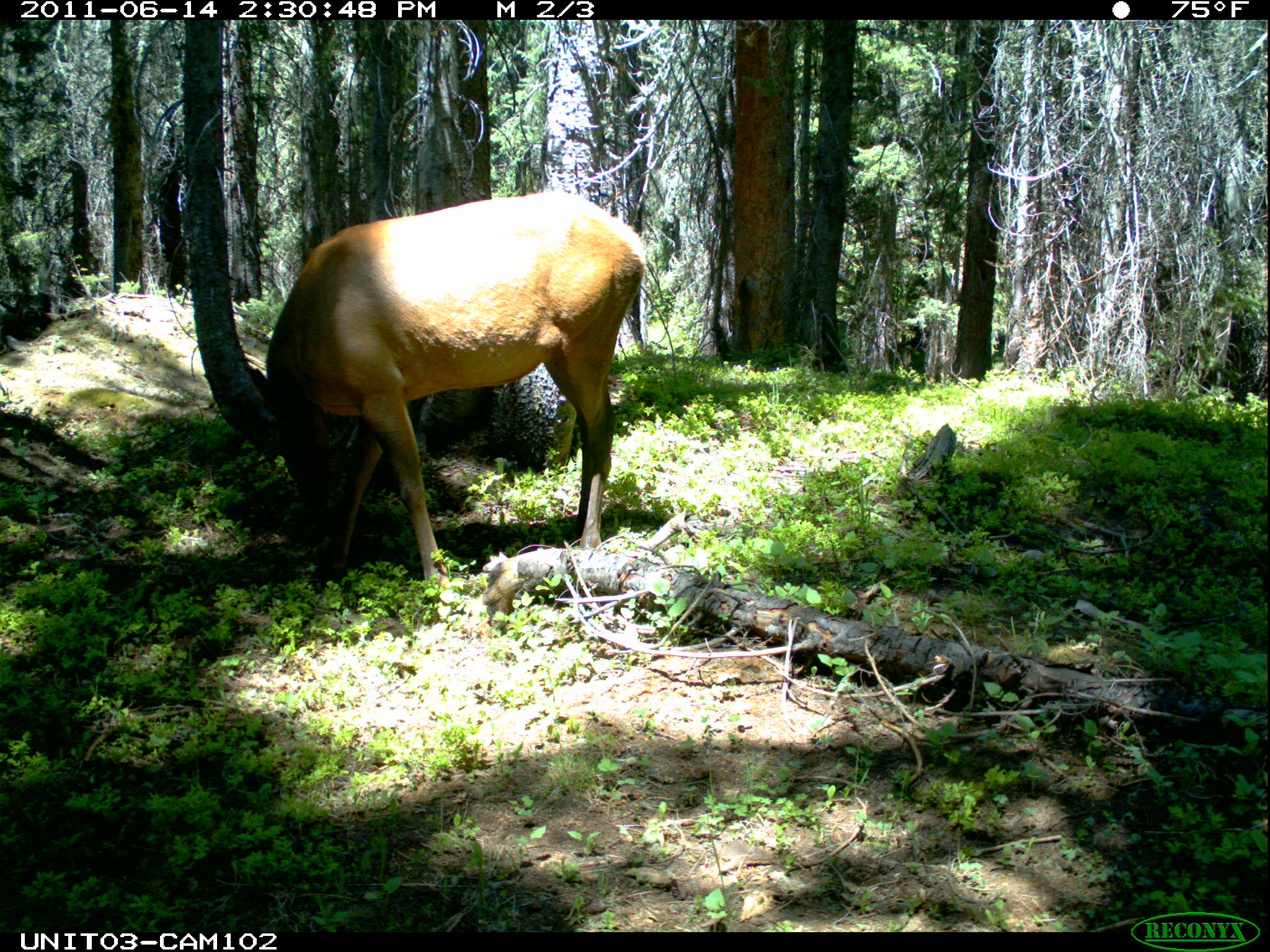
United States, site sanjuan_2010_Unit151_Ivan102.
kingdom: Animalia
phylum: Chordata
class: Mammalia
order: Artiodactyla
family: Cervidae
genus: Cervus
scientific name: Cervus elaphus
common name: red deer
Cervus elaphus (red deer).